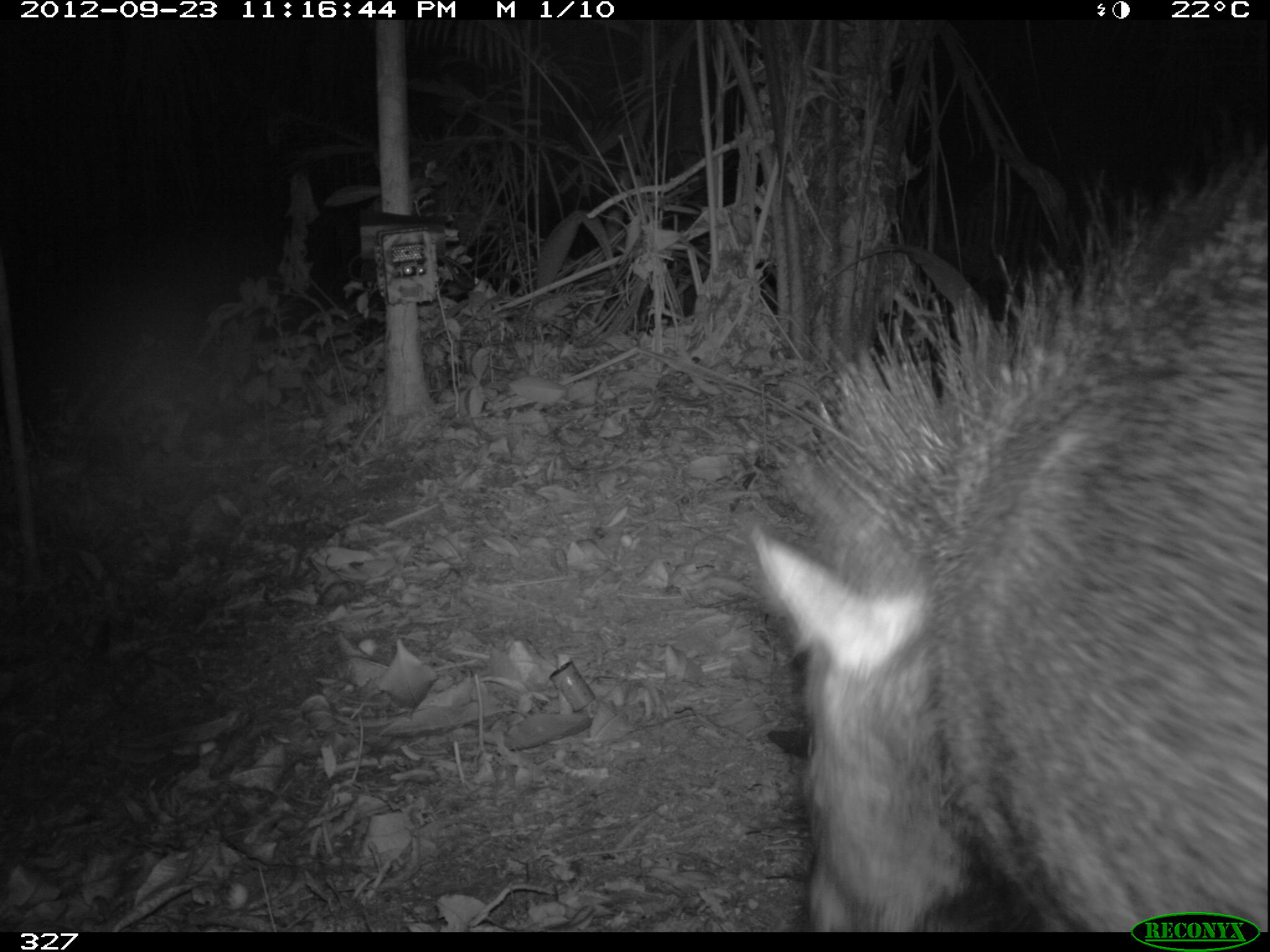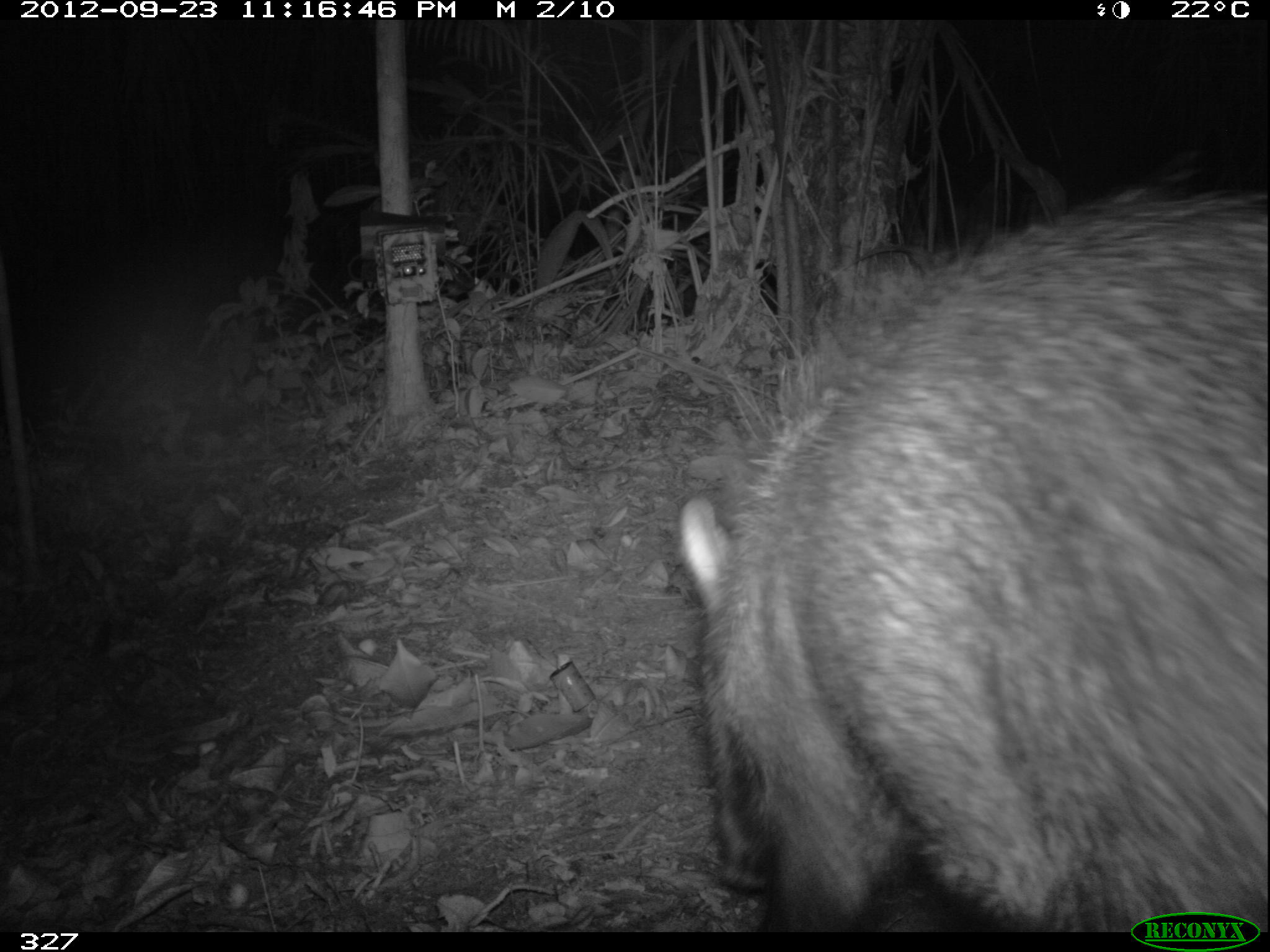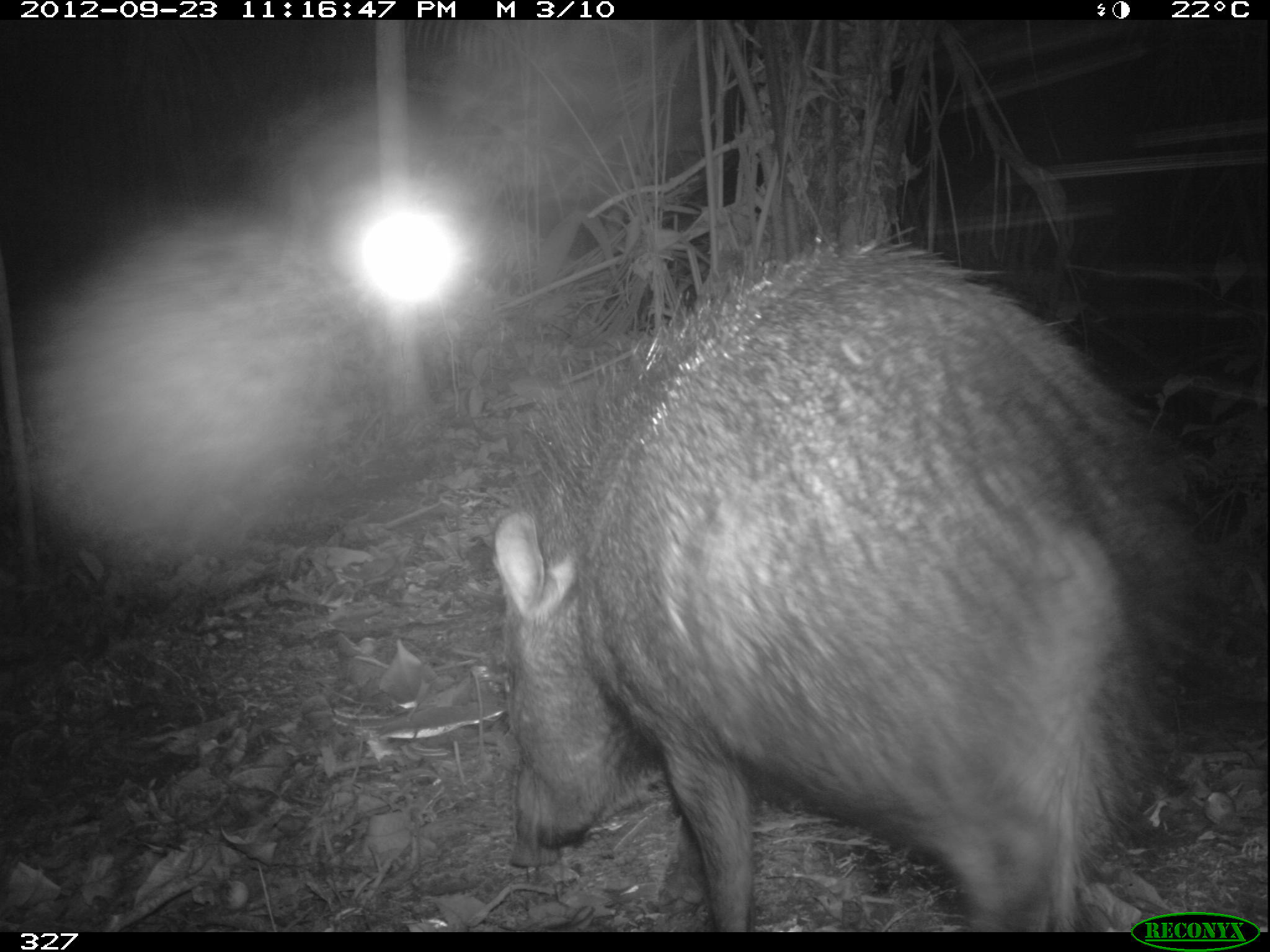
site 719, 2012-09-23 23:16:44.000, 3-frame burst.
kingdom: Animalia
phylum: Chordata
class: Mammalia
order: Artiodactyla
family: Tayassuidae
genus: Pecari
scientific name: Pecari tajacu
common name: collared peccary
Pecari tajacu (collared peccary).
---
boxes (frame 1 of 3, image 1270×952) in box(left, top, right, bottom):
pecari tajacu: box(741, 137, 1267, 930)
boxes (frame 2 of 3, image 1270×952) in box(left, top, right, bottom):
pecari tajacu: box(670, 179, 1268, 933)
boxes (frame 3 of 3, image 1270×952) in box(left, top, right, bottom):
pecari tajacu: box(491, 238, 1197, 931)